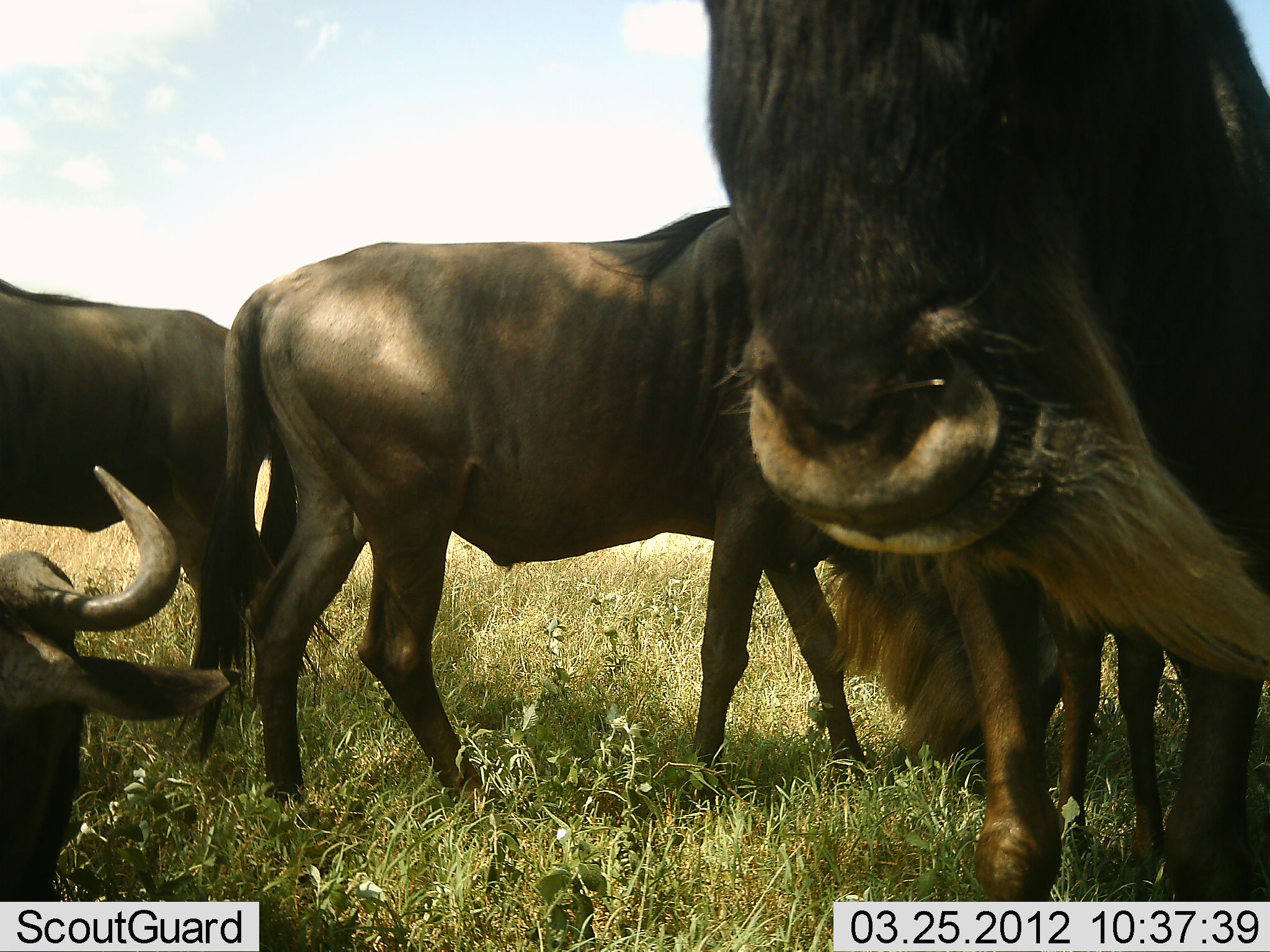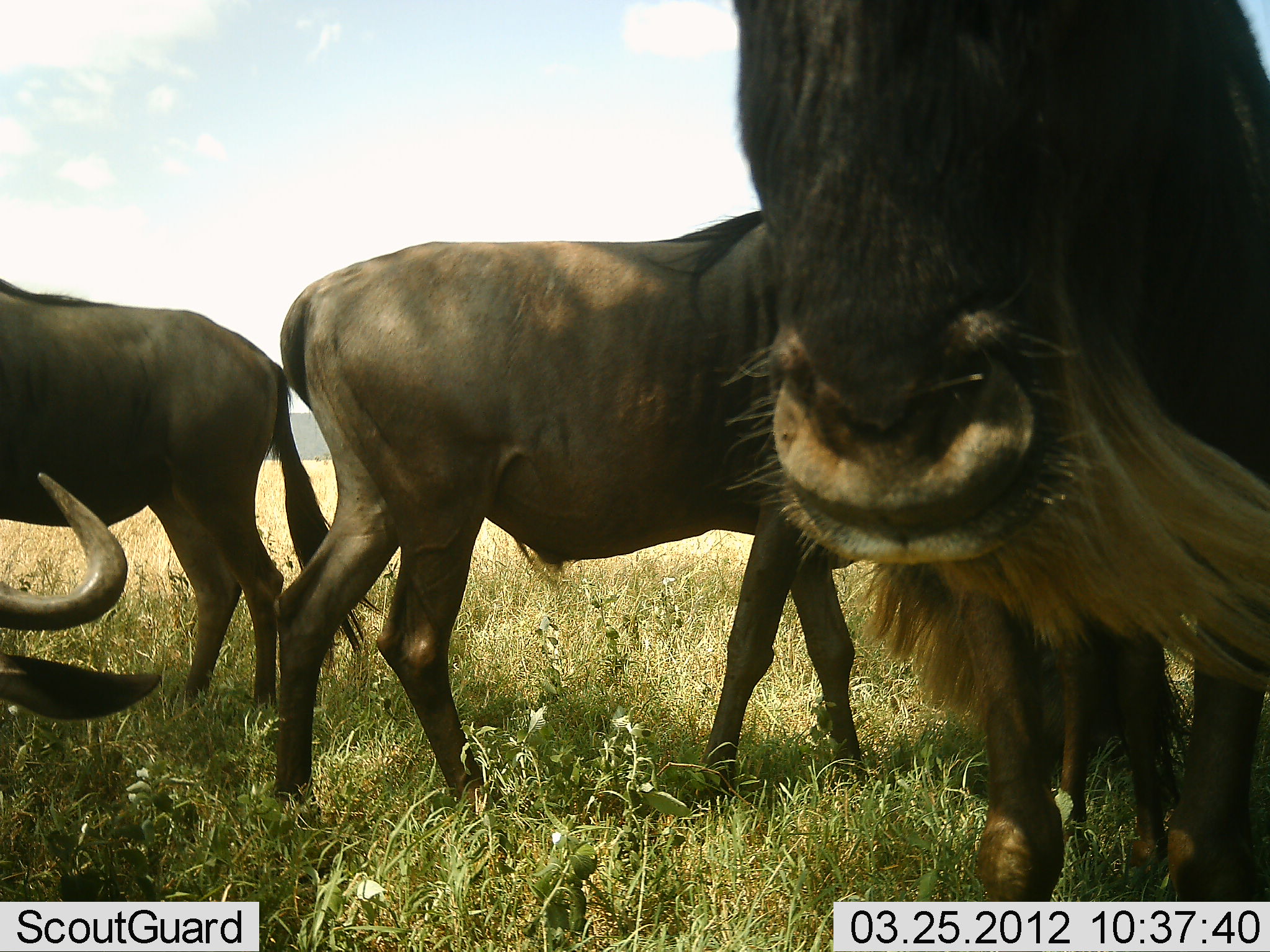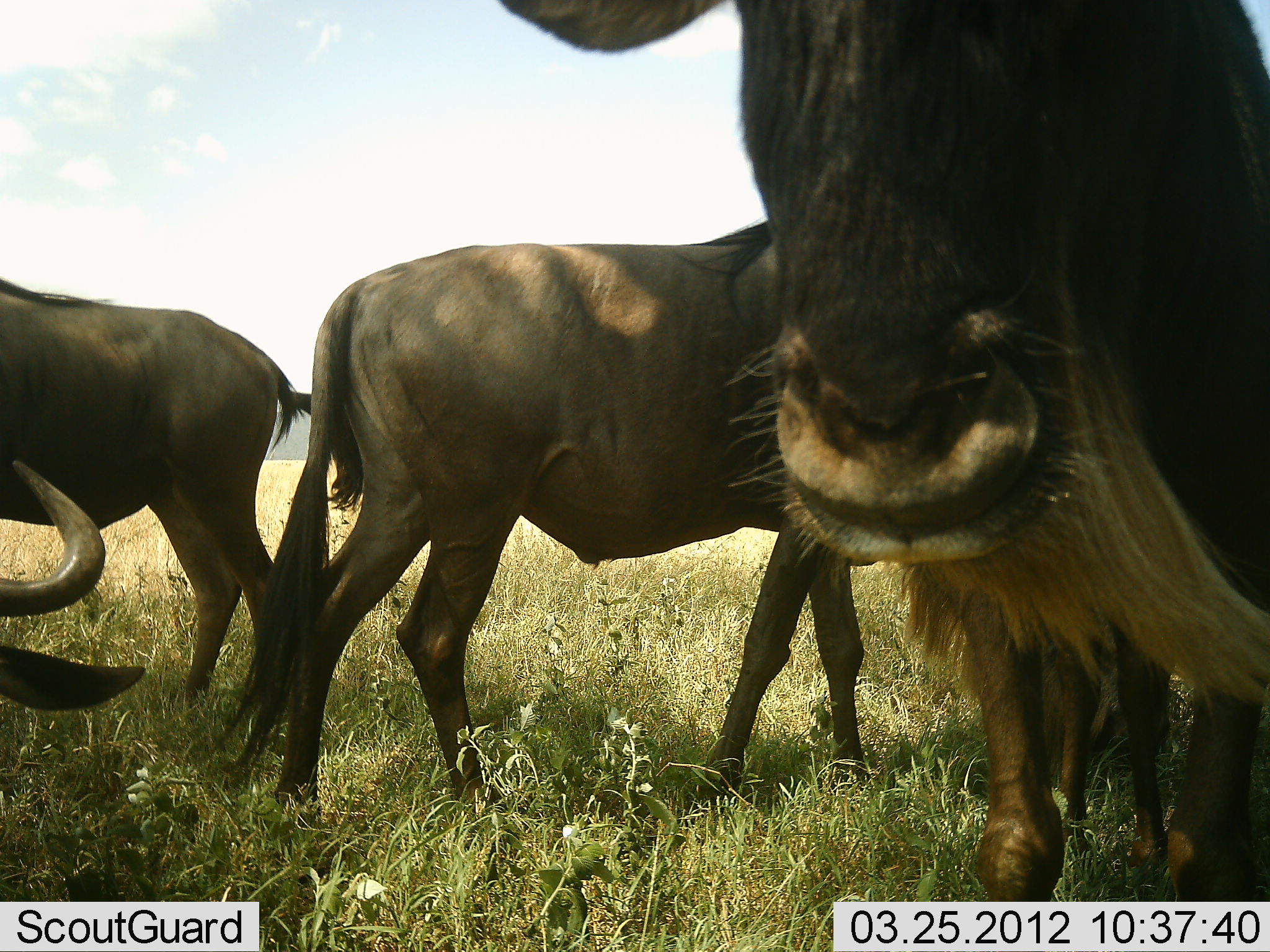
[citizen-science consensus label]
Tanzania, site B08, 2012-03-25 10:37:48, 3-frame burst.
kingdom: Animalia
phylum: Chordata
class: Mammalia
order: Artiodactyla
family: Bovidae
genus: Connochaetes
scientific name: Connochaetes taurinus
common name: blue wildebeest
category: wildebeest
Wildebeest (blue wildebeest) (Connochaetes taurinus), count 4. Behavior (volunteer vote fractions): standing 91%, resting 27%, moving 0%, interacting 0%. Young present (vote fraction): 18%. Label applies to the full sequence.